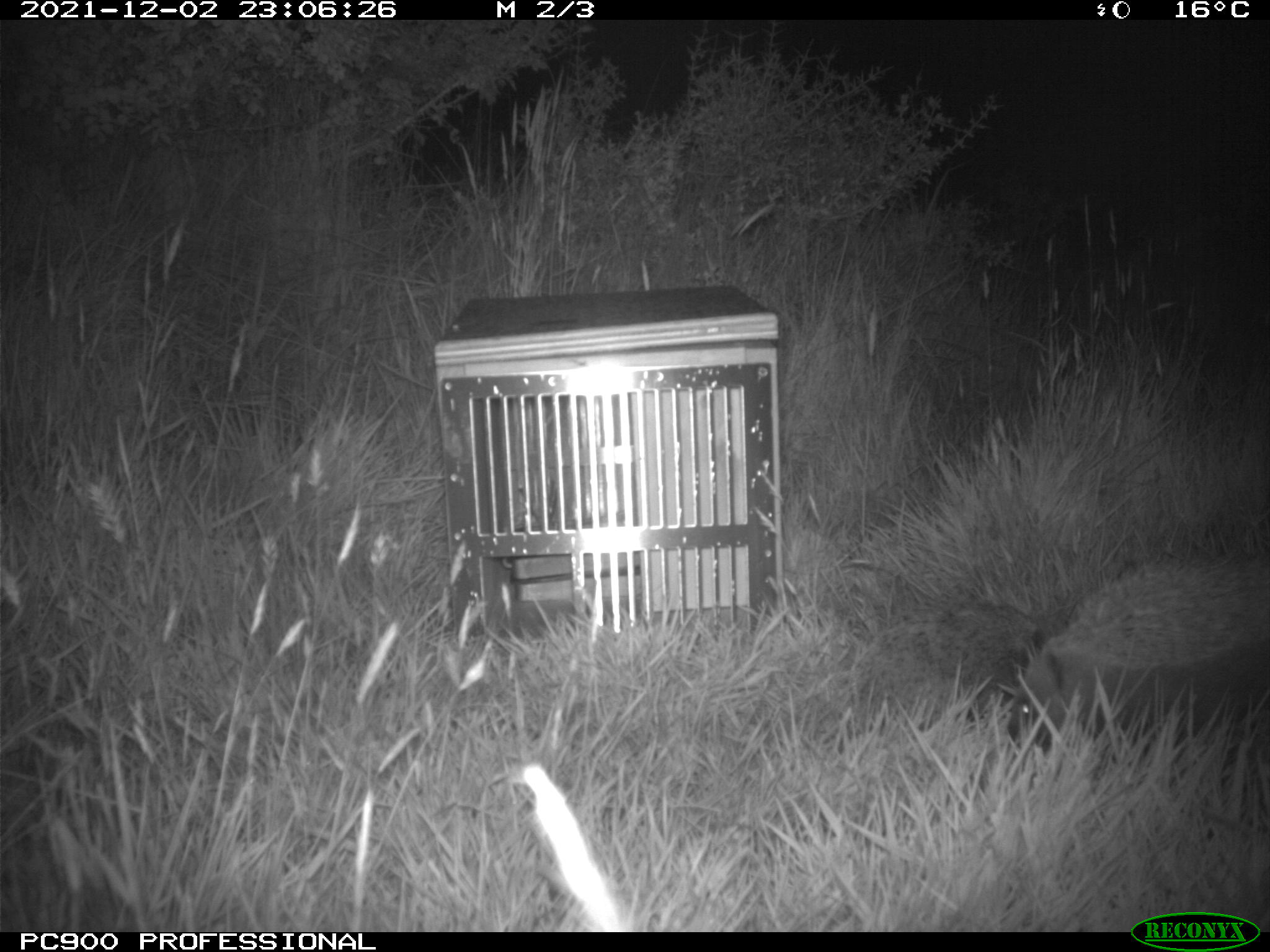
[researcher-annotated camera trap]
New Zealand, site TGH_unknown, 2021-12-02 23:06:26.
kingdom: Animalia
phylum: Chordata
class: Mammalia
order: Eulipotyphla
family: Erinaceidae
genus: Erinaceus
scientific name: Erinaceus europaeus europaeus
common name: european hedgehog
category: hedgehog